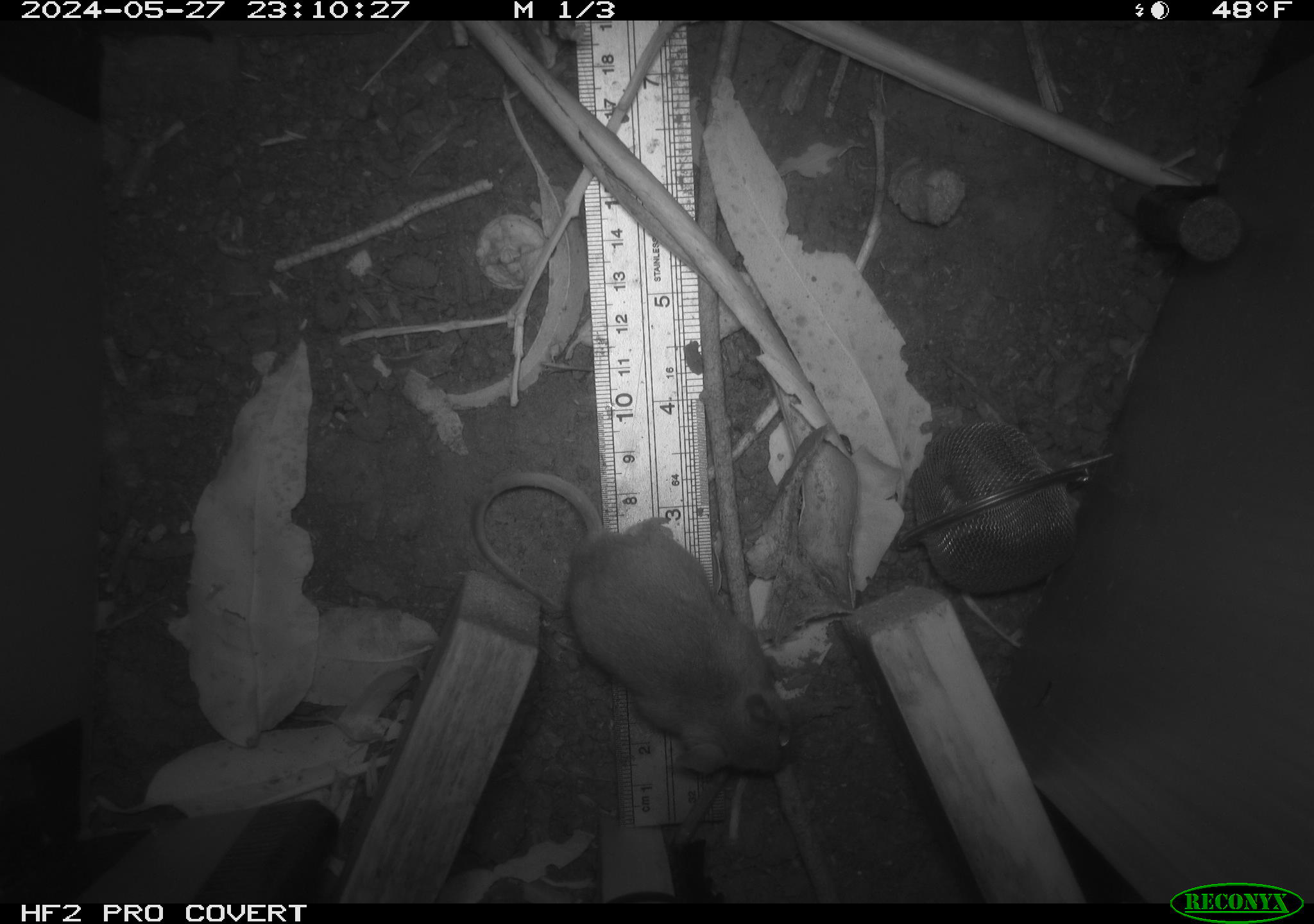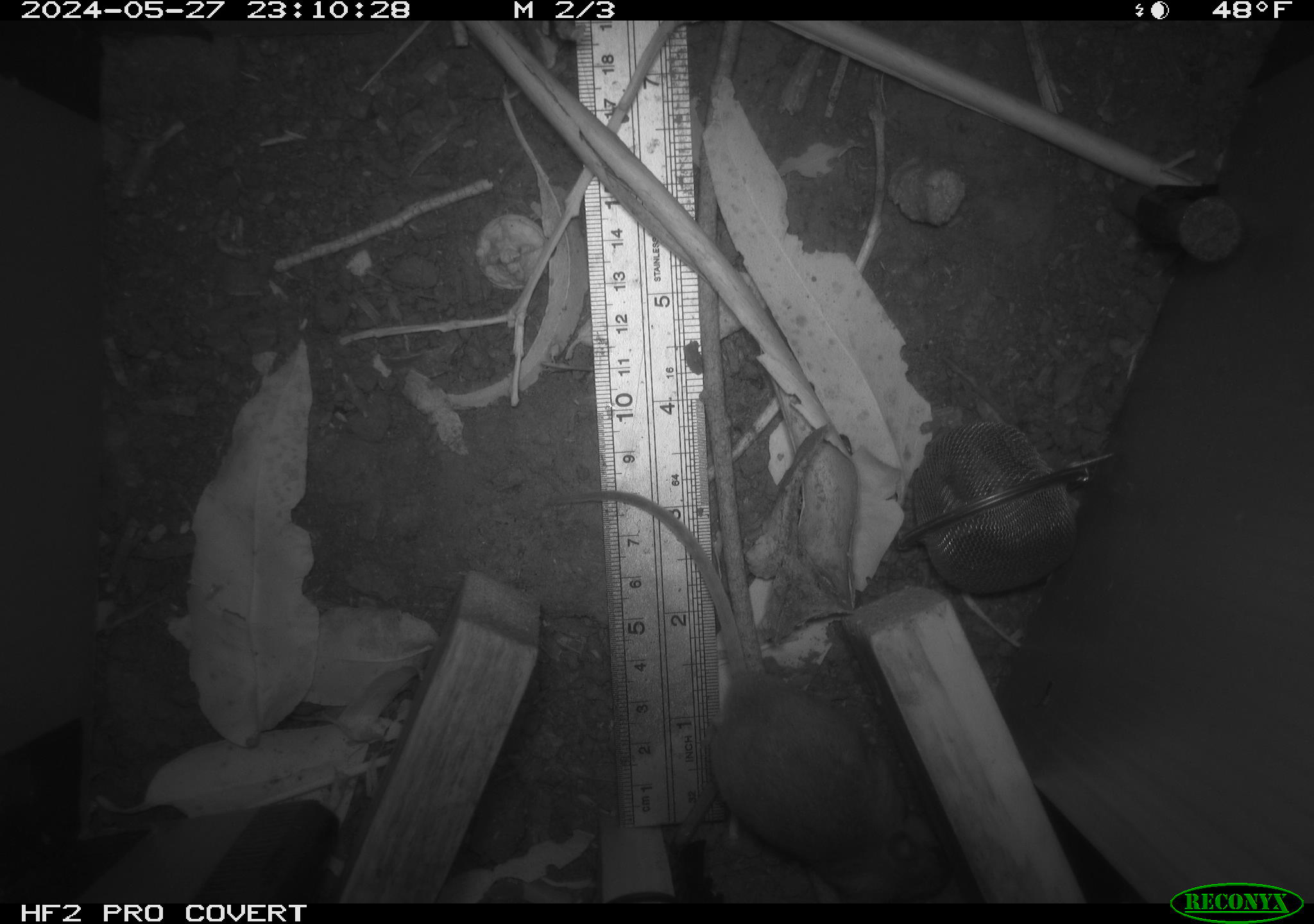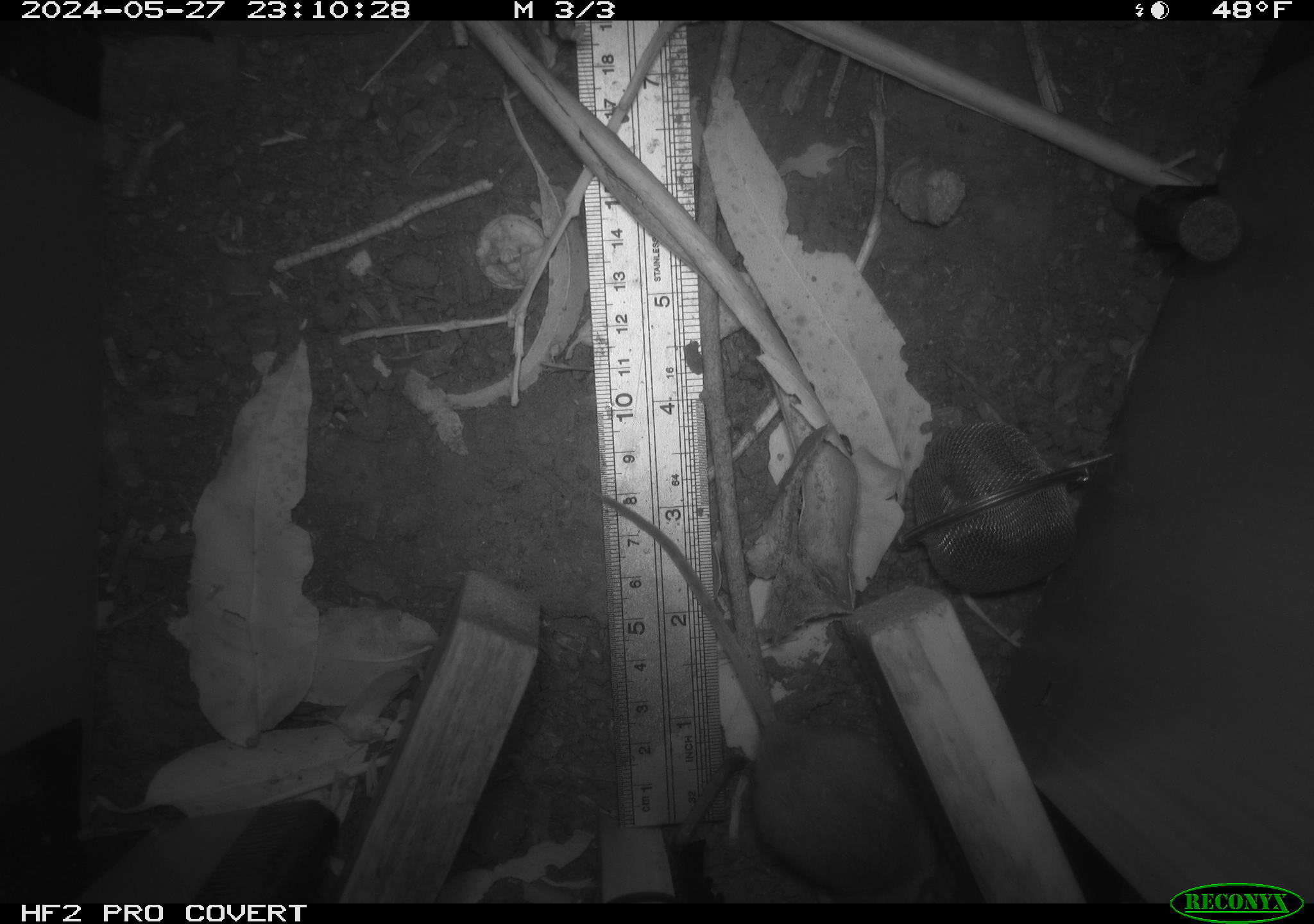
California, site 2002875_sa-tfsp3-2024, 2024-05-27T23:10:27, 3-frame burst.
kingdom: Animalia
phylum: Chordata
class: Mammalia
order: Rodentia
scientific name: Rodentia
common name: rodent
Rodent (Rodentia).